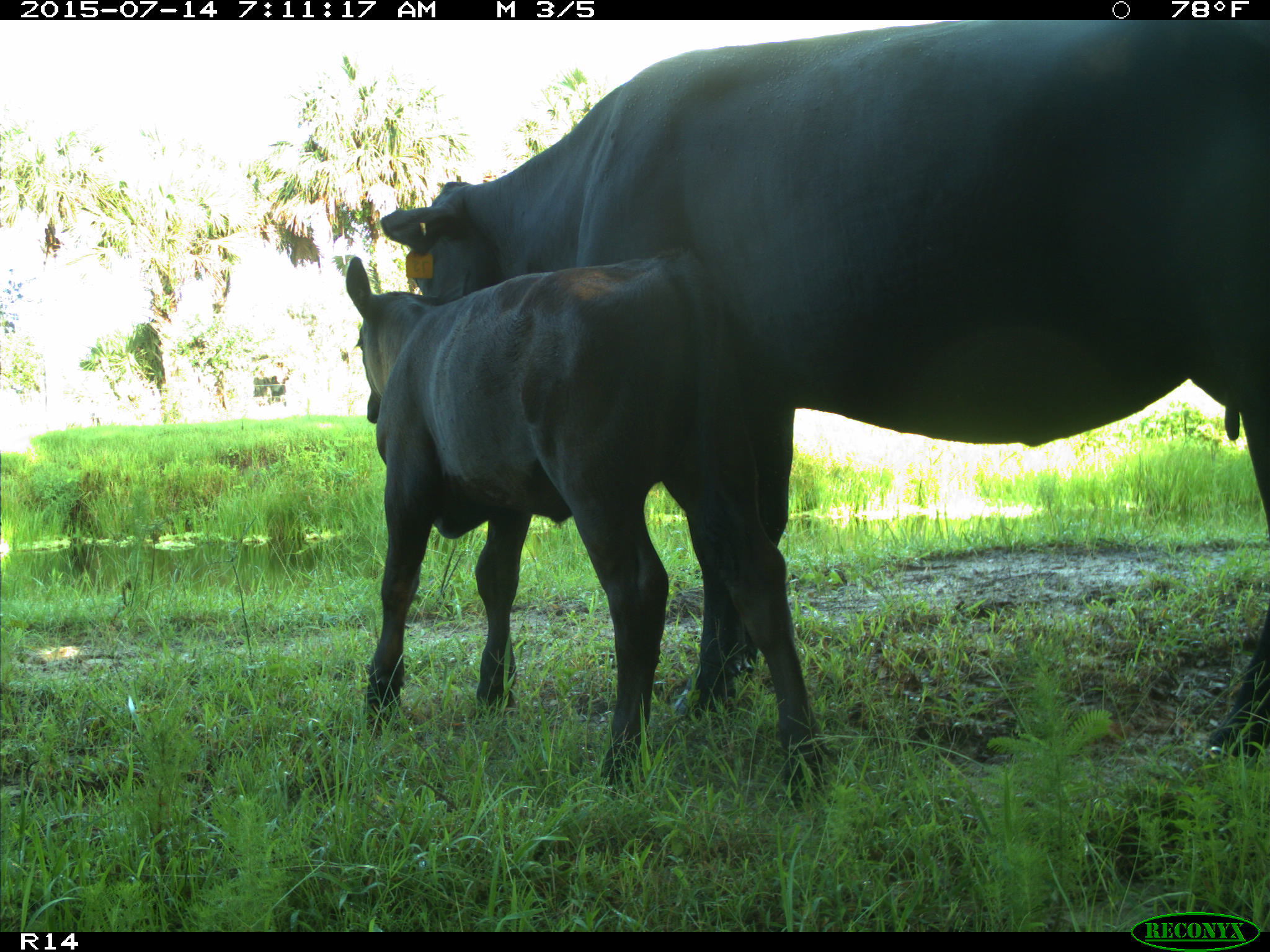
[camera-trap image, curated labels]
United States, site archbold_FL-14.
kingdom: Animalia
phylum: Chordata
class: Mammalia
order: Artiodactyla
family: Bovidae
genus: Bos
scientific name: Bos taurus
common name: domestic cow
Bos taurus (domestic cow).